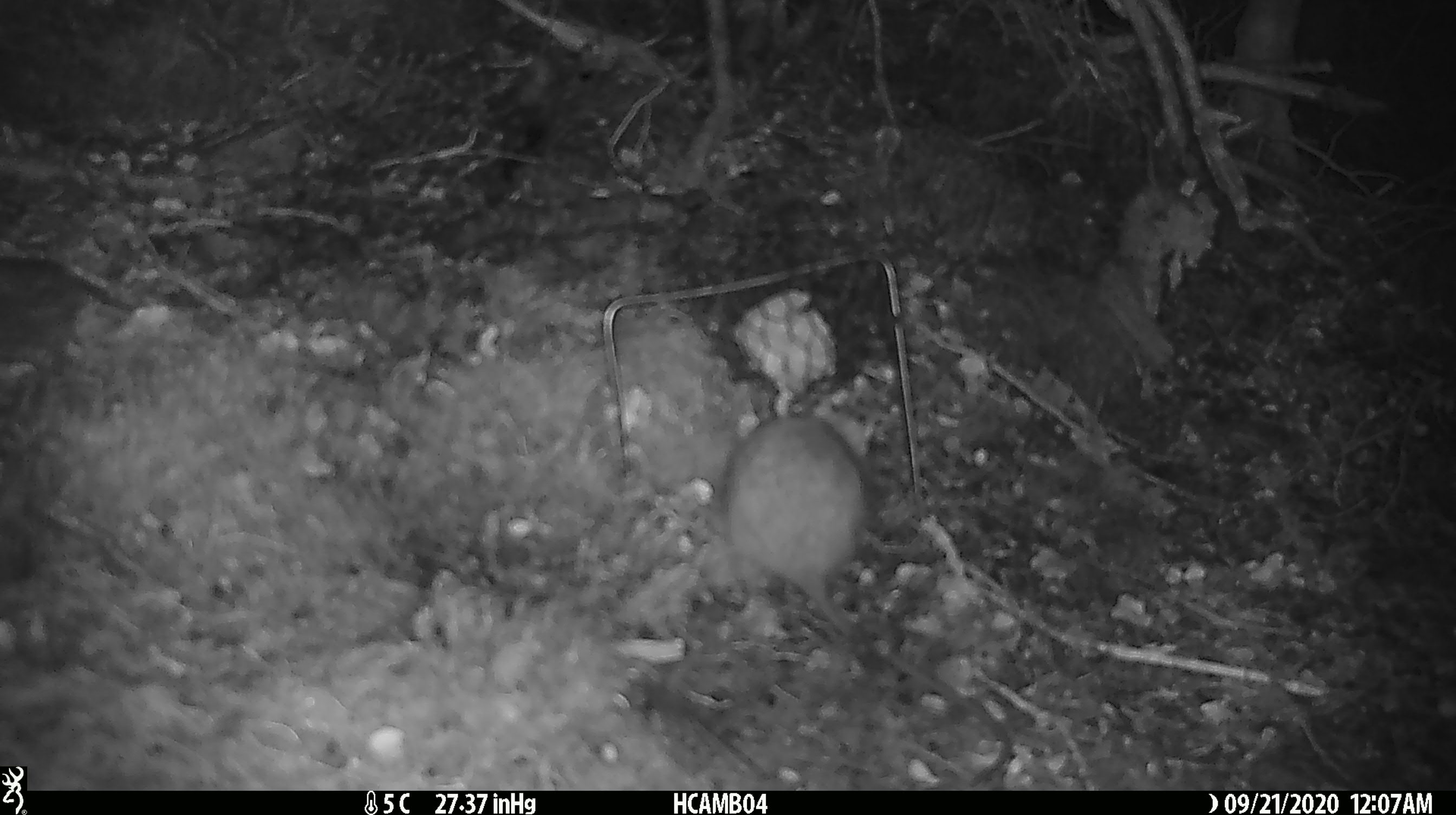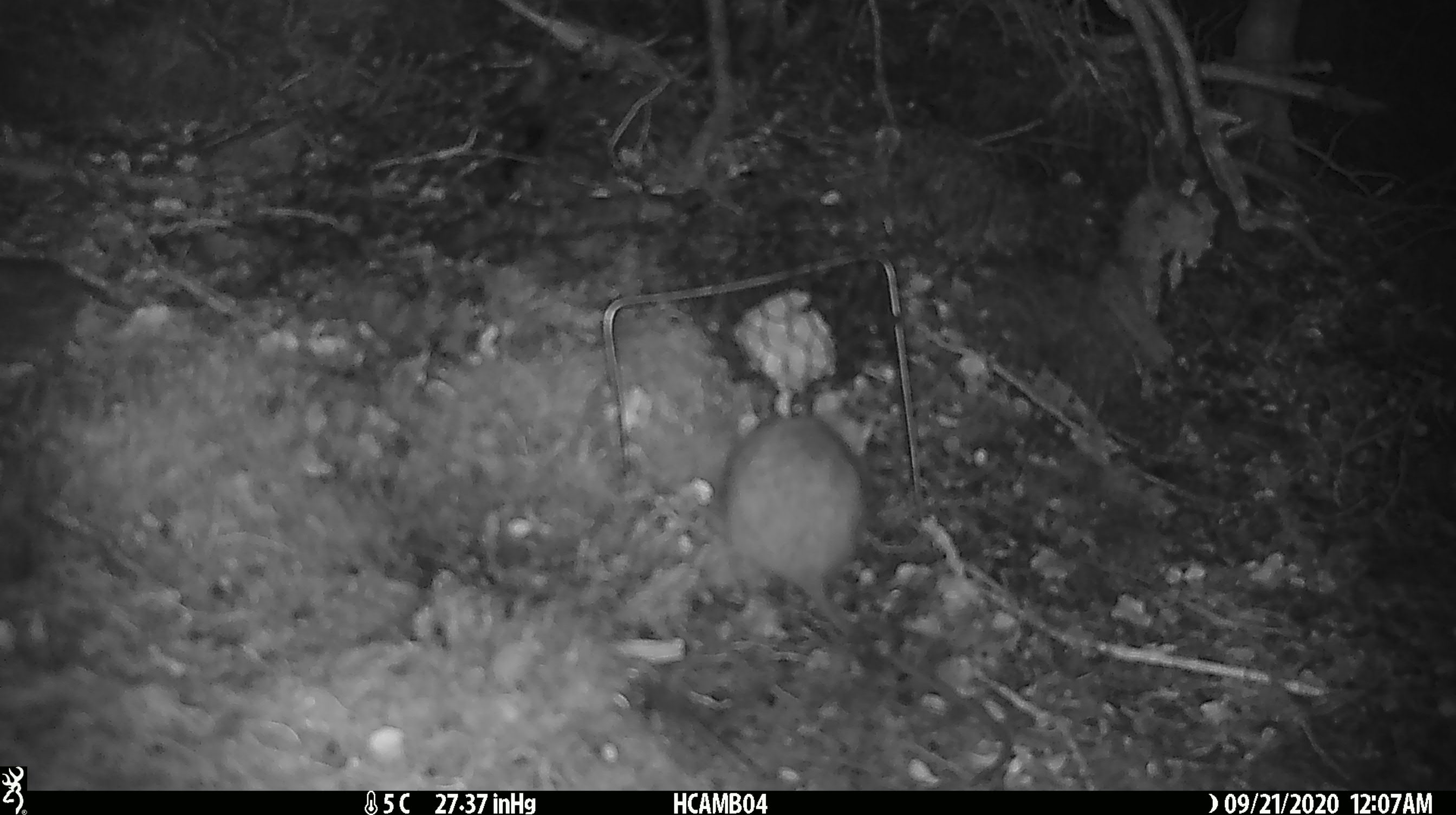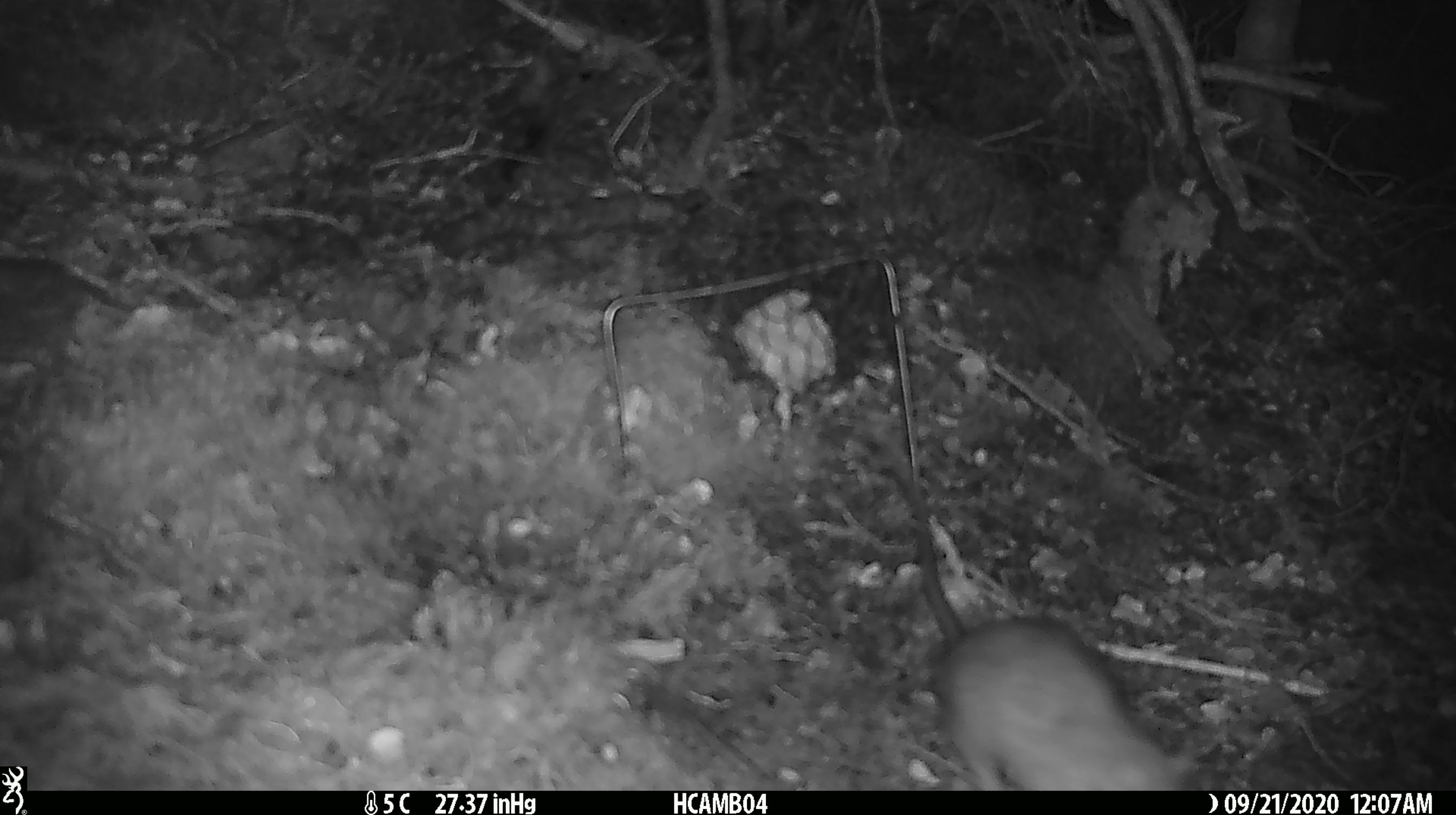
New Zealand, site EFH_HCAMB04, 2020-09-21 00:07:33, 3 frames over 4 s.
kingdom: Animalia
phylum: Chordata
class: Mammalia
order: Rodentia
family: Muridae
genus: Rattus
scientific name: Rattus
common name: rat